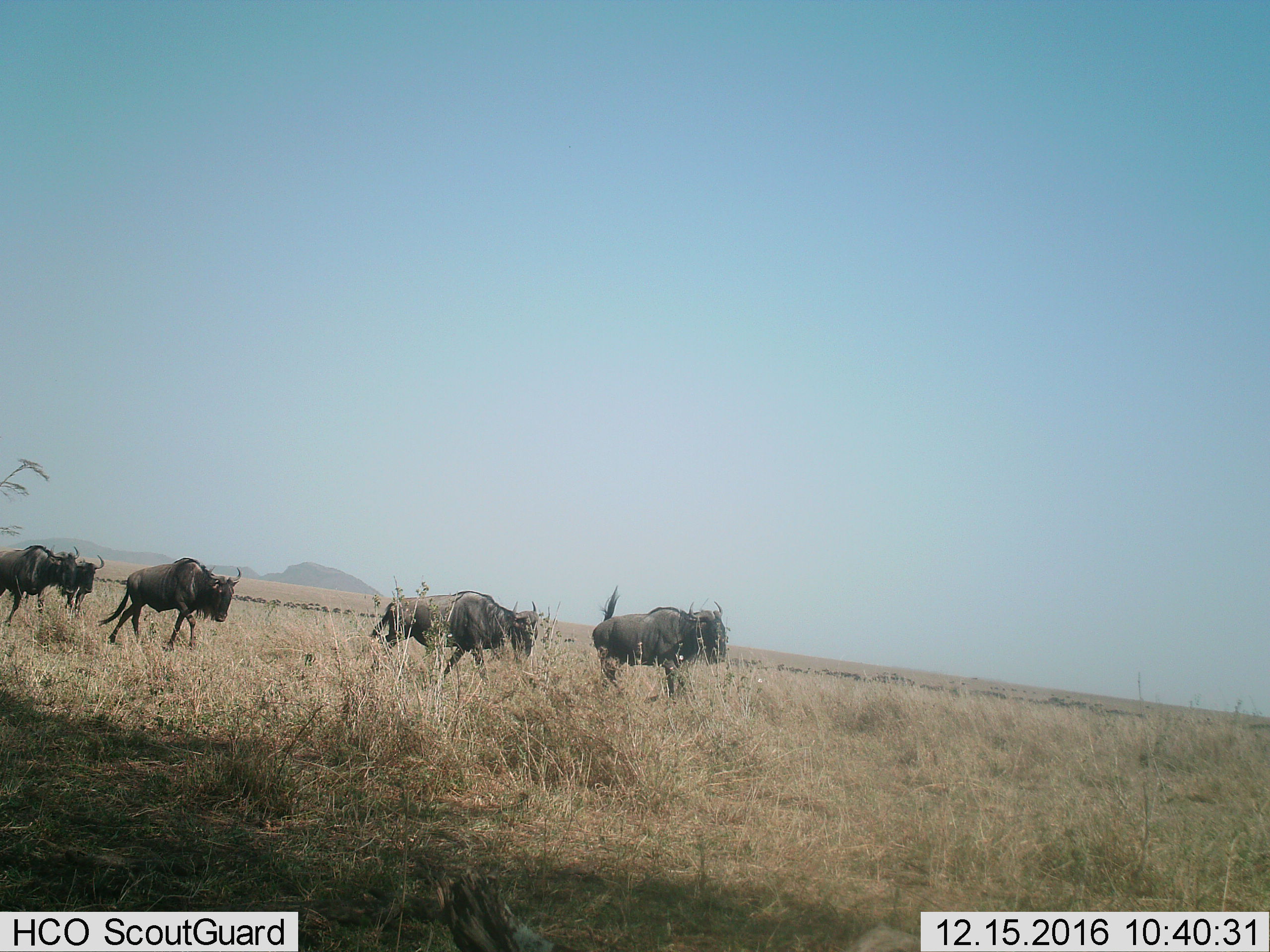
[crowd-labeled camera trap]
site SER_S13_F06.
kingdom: Animalia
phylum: Chordata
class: Mammalia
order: Artiodactyla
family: Bovidae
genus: Connochaetes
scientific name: Connochaetes taurinus taurinus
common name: blue wildebeest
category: wildebeestblue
Wildebeestblue (blue wildebeest) (Connochaetes taurinus taurinus), count 6. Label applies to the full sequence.